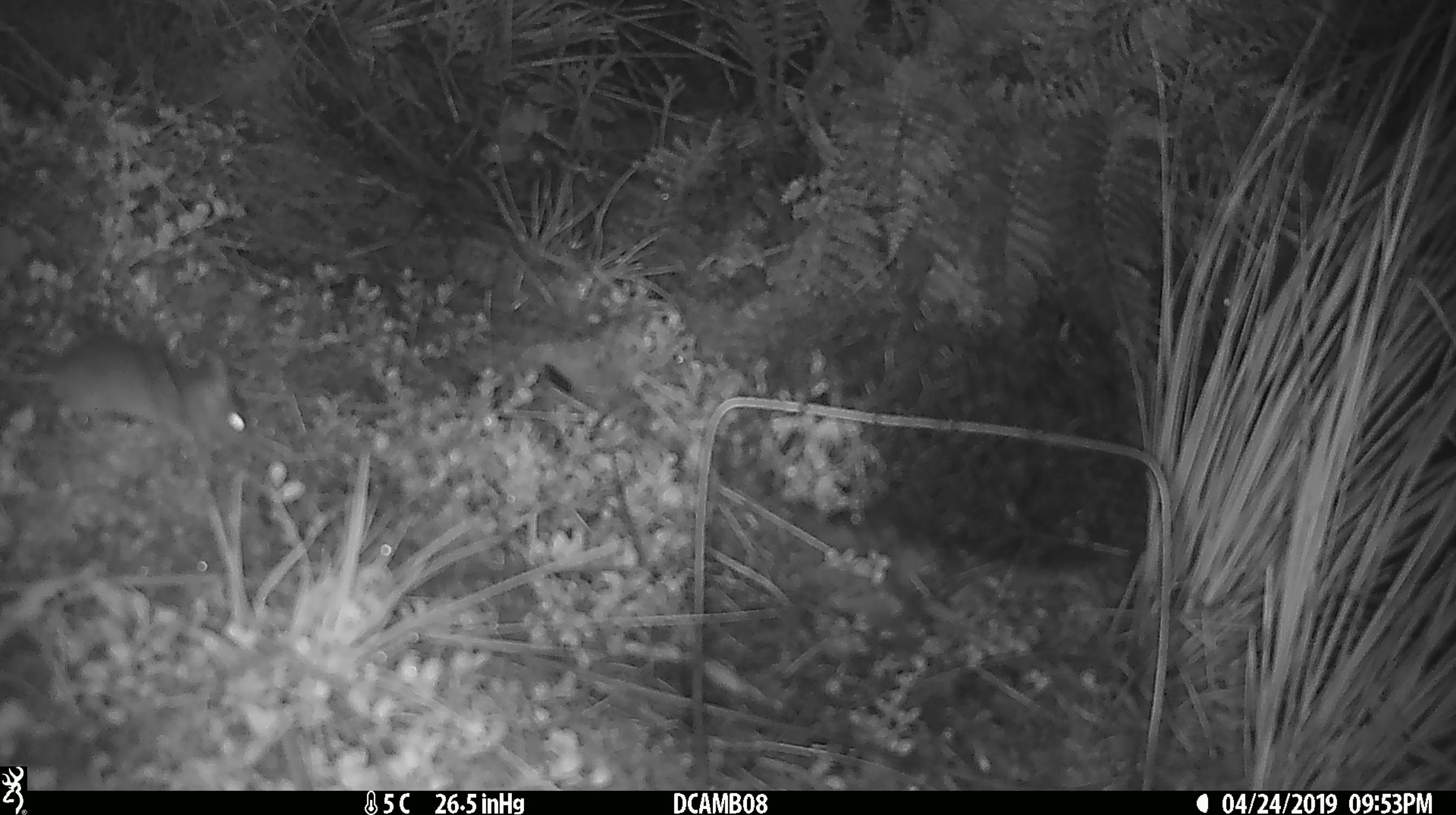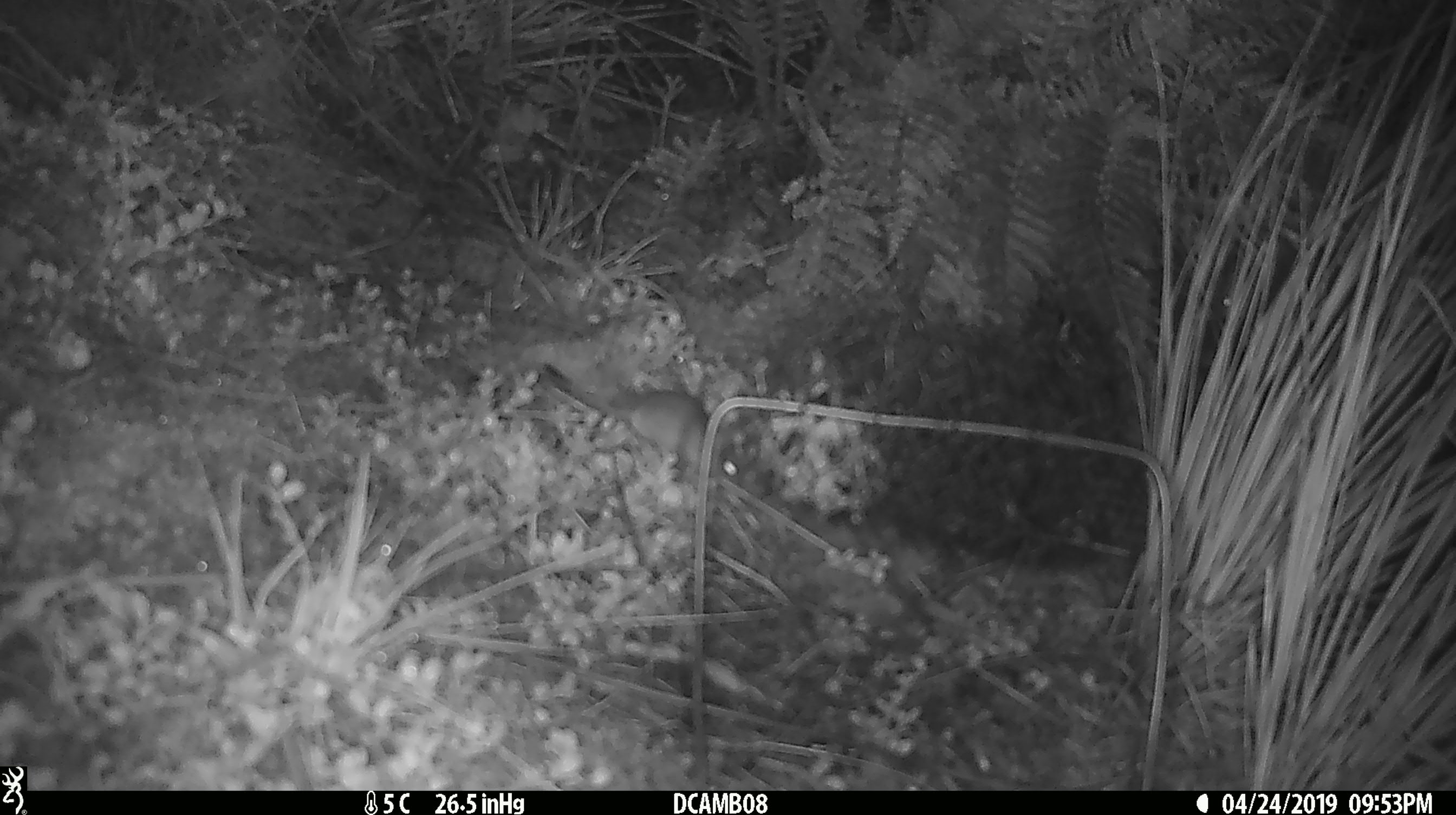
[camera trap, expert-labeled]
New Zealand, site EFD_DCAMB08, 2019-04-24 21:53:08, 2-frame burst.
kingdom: Animalia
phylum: Chordata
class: Mammalia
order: Rodentia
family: Muridae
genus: Mus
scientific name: Mus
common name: mouse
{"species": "mouse (Mus)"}